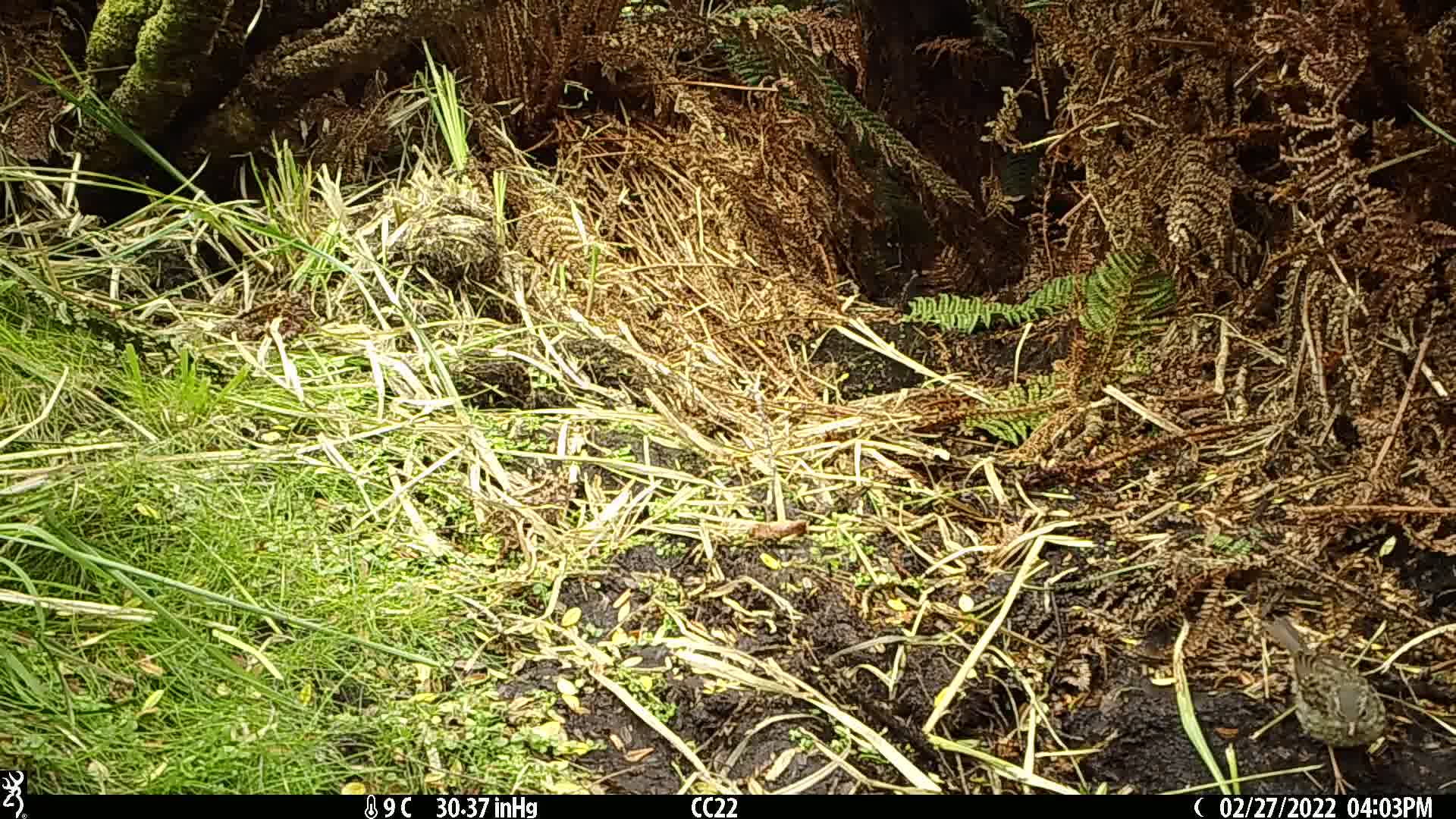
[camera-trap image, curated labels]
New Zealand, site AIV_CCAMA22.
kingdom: Animalia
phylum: Chordata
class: Aves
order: Passeriformes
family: Prunellidae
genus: Prunella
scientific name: Prunella modularis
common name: dunnock